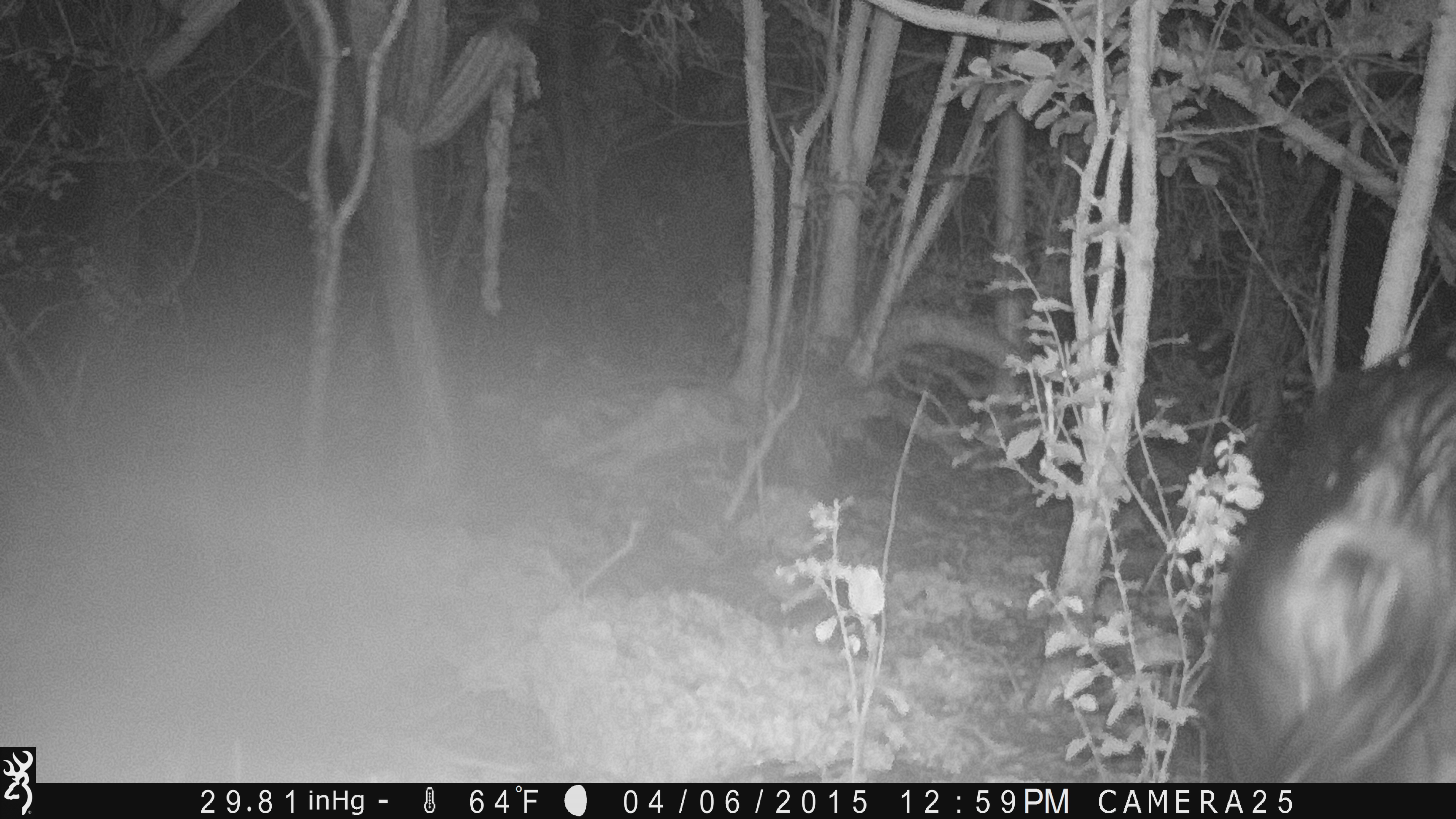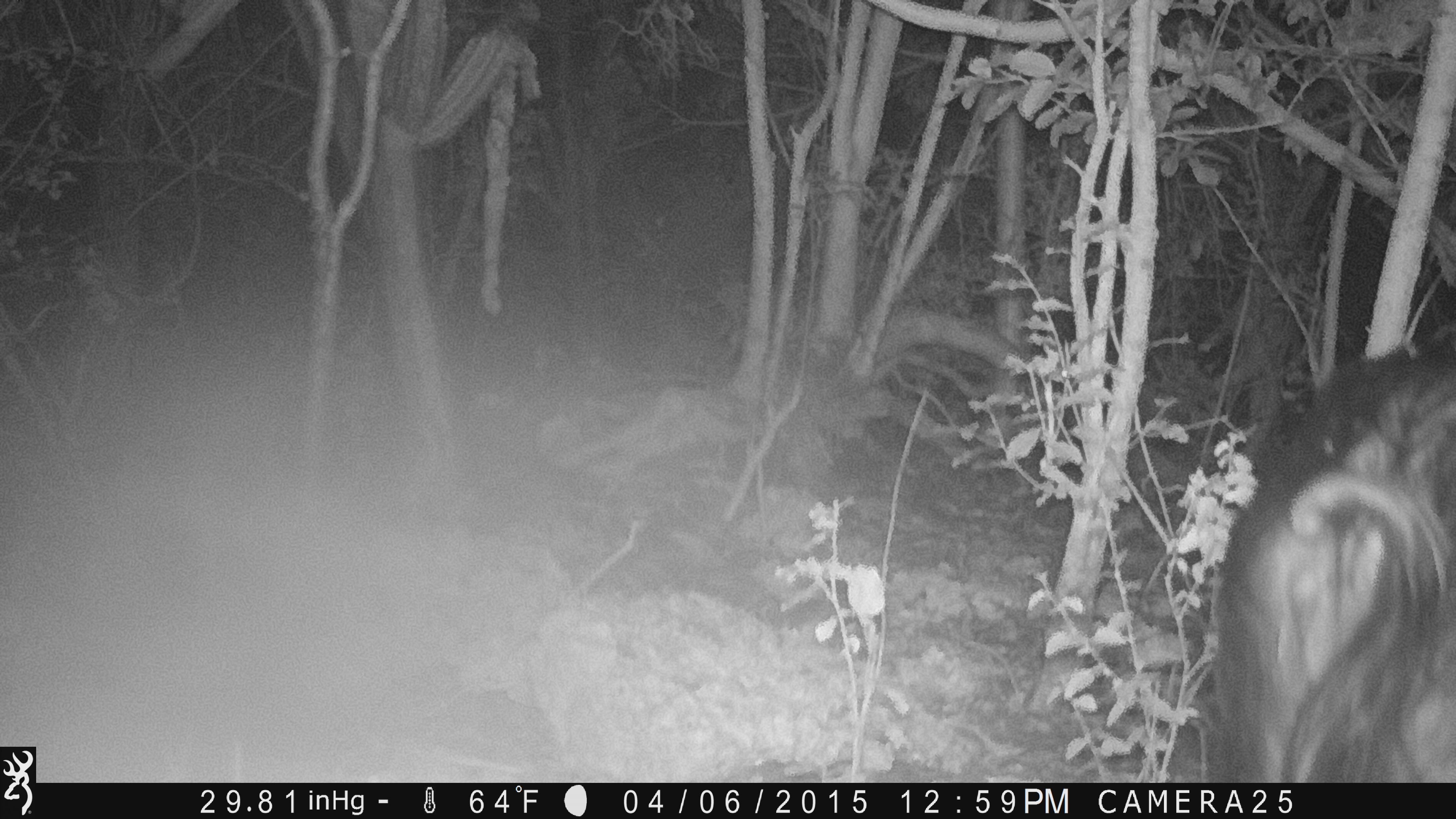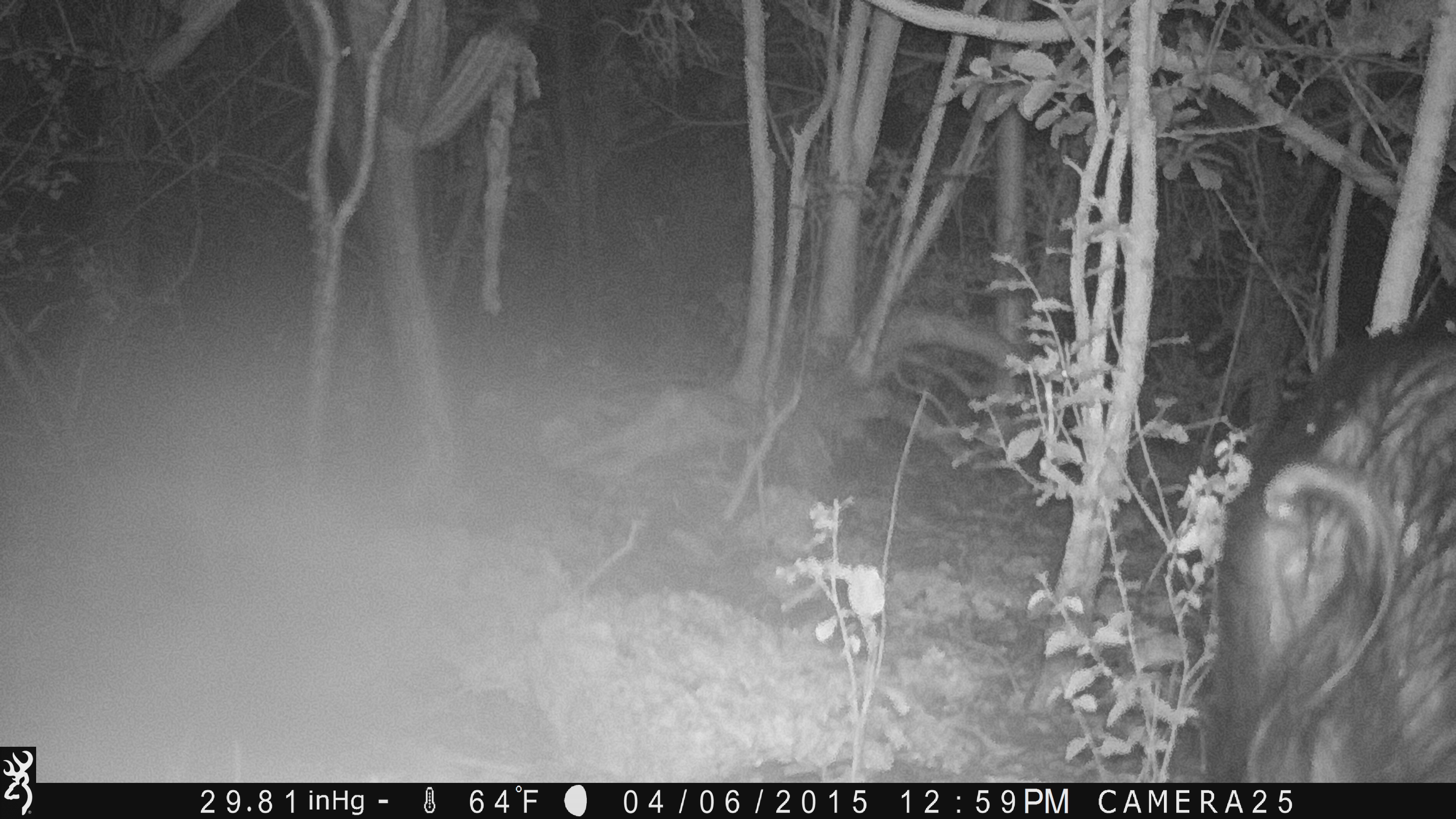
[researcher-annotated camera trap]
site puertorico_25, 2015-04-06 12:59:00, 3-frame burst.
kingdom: Animalia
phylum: Chordata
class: Mammalia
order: Artiodactyla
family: Suidae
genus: Sus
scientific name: Sus scrofa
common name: pig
Pig (Sus scrofa).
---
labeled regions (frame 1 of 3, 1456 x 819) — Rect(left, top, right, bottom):
pig: Rect(1203, 332, 1456, 785)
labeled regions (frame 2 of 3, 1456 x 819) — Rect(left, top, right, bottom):
pig: Rect(1208, 335, 1456, 783)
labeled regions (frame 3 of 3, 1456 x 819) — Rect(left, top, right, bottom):
pig: Rect(1198, 319, 1456, 783)